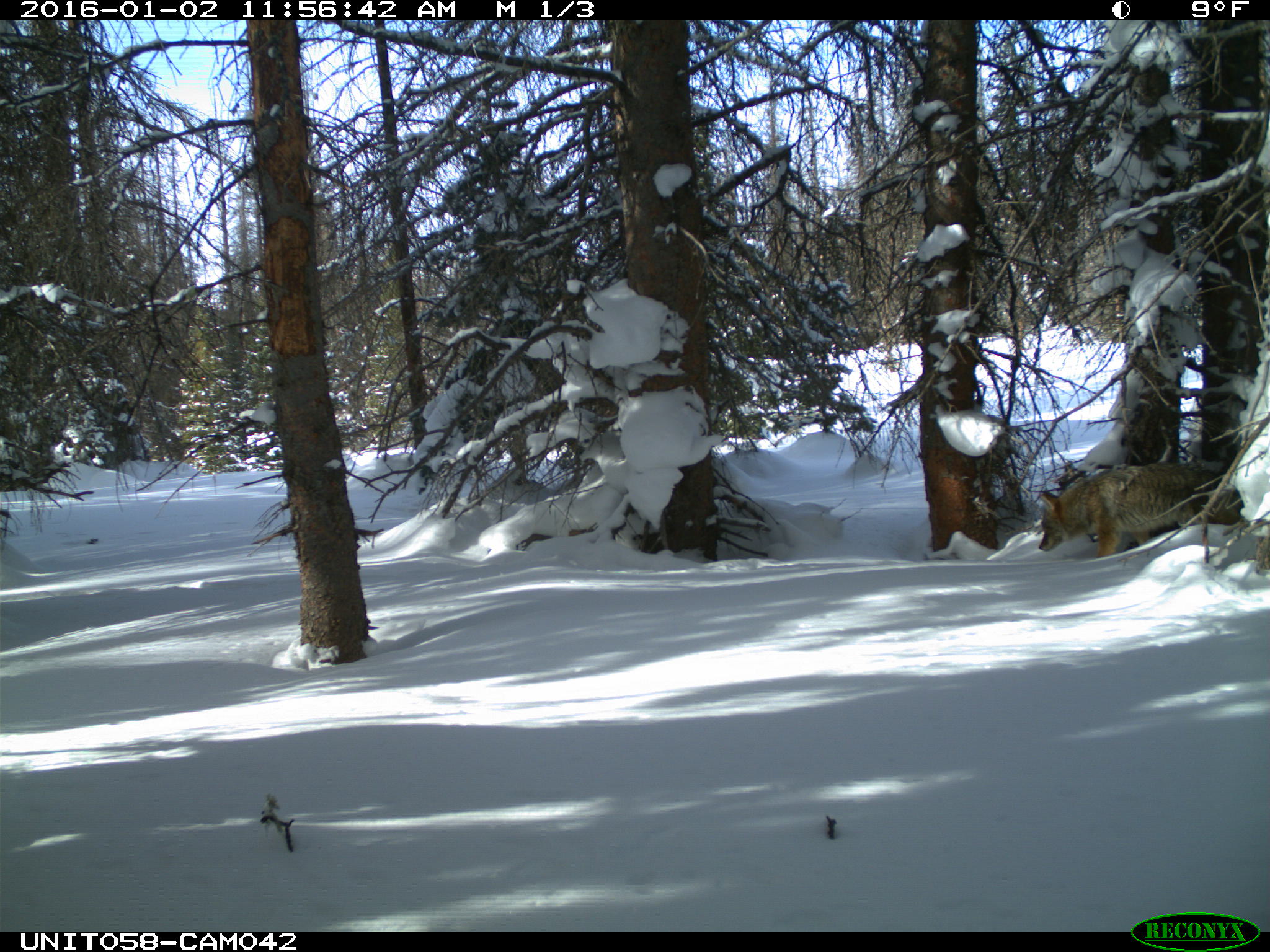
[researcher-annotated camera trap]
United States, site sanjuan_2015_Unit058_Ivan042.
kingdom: Animalia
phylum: Chordata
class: Mammalia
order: Carnivora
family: Canidae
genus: Canis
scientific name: Canis latrans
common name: coyote